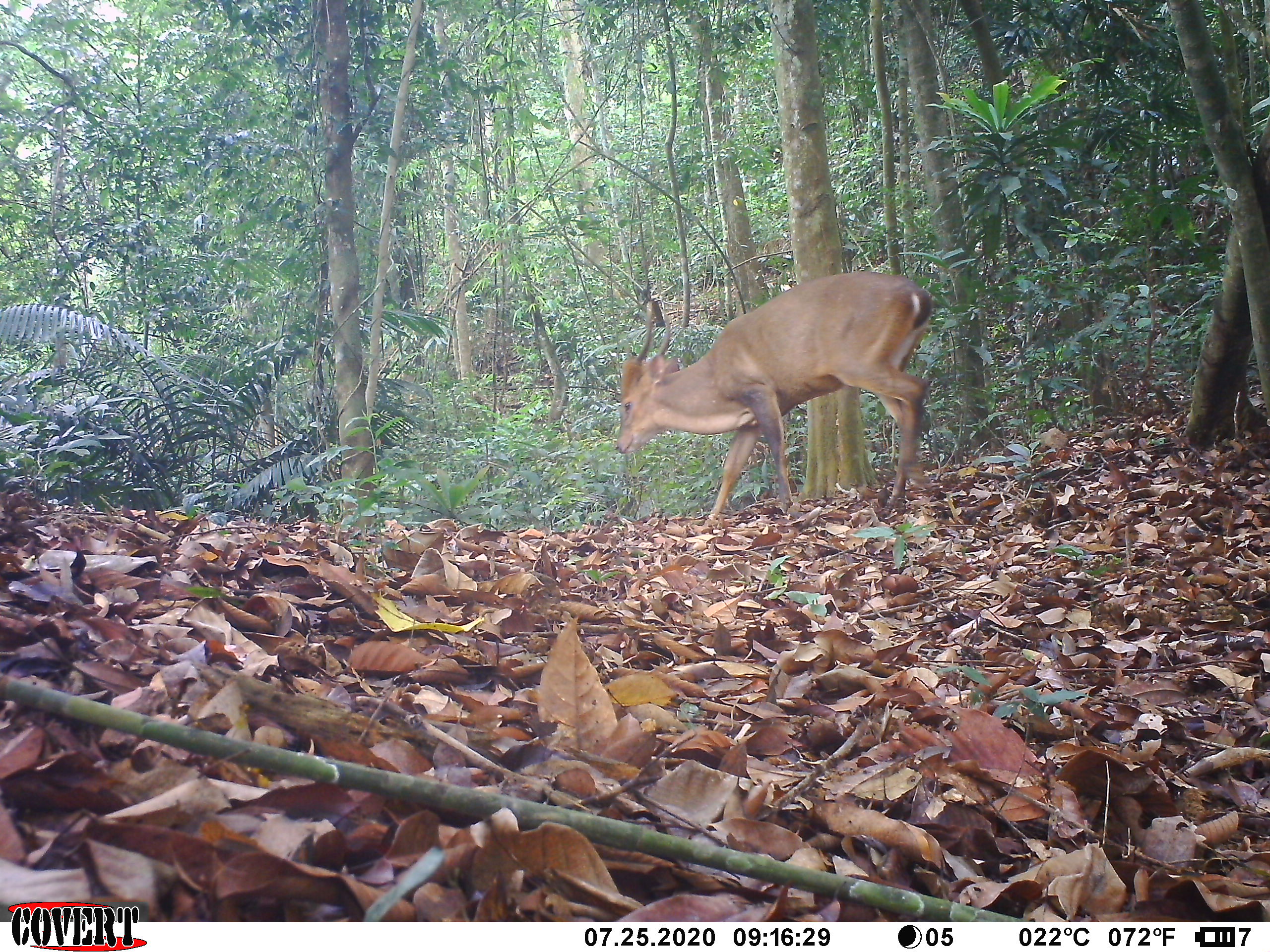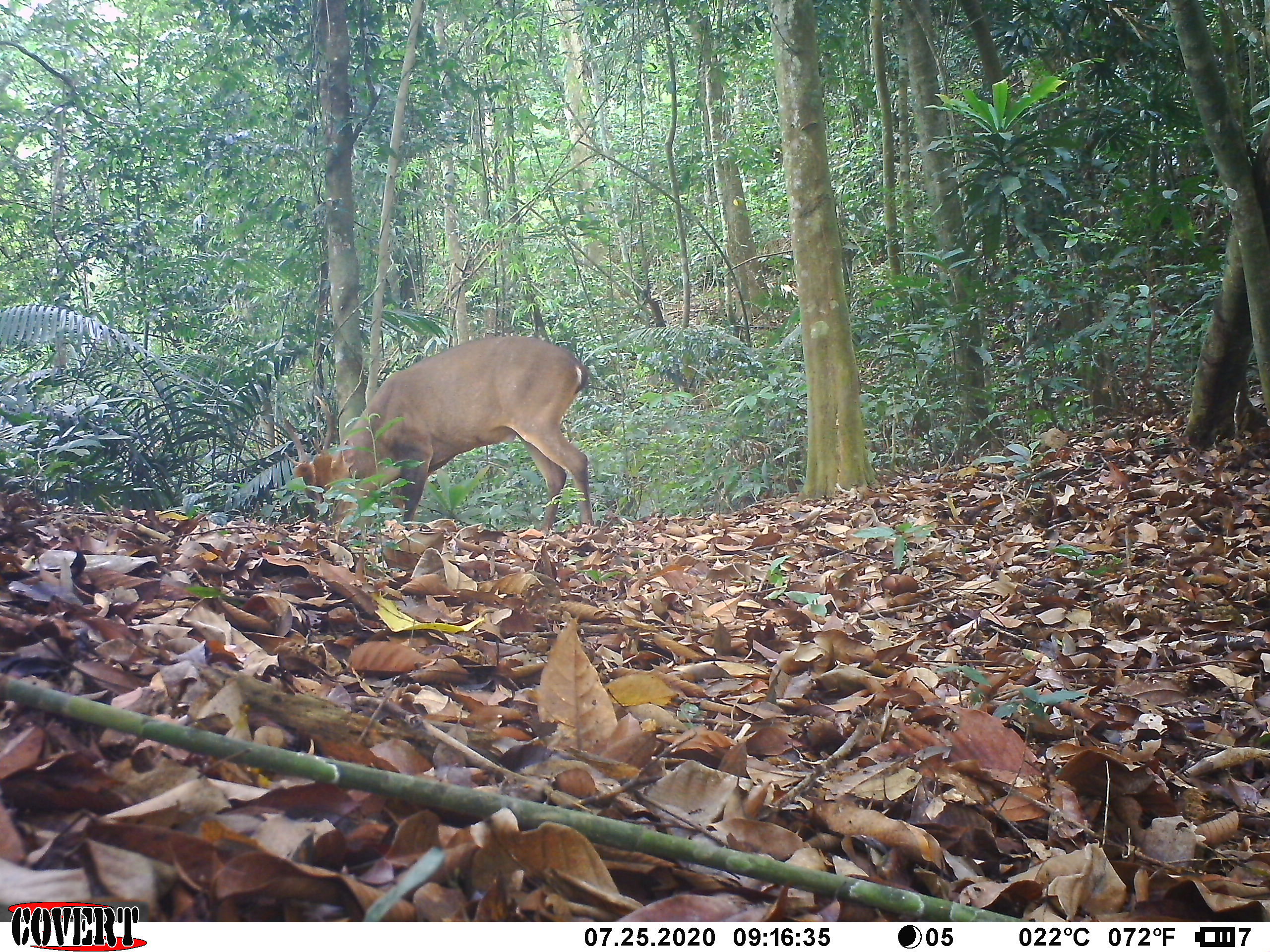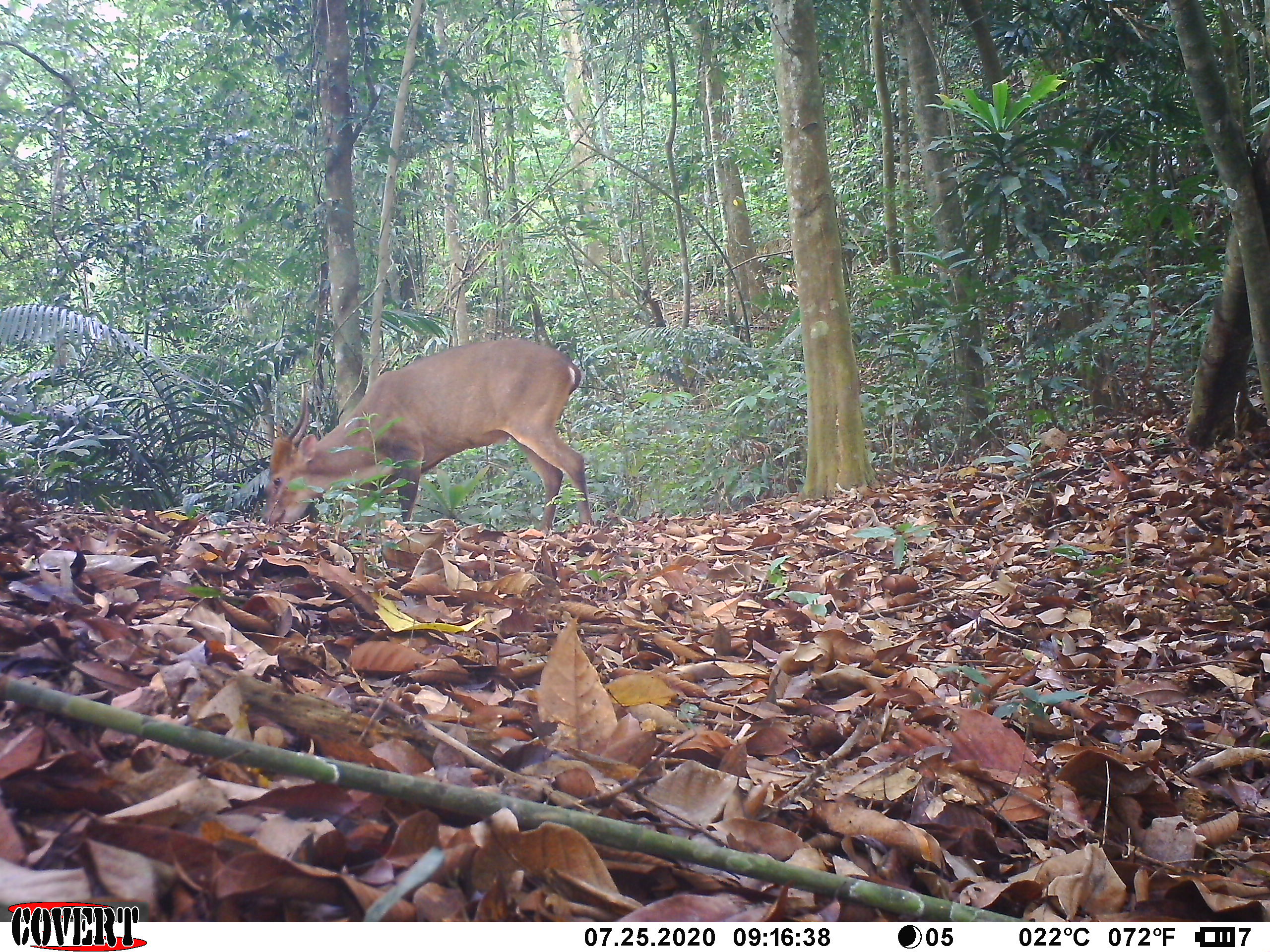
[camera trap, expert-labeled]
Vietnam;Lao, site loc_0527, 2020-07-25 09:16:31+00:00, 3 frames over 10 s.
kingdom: Animalia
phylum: Chordata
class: Mammalia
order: Artiodactyla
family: Cervidae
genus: Muntiacus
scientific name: Muntiacus vuquangensis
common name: large-antlered muntjac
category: large antlered muntjac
Large antlered muntjac (large-antlered muntjac) (Muntiacus vuquangensis). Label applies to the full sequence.